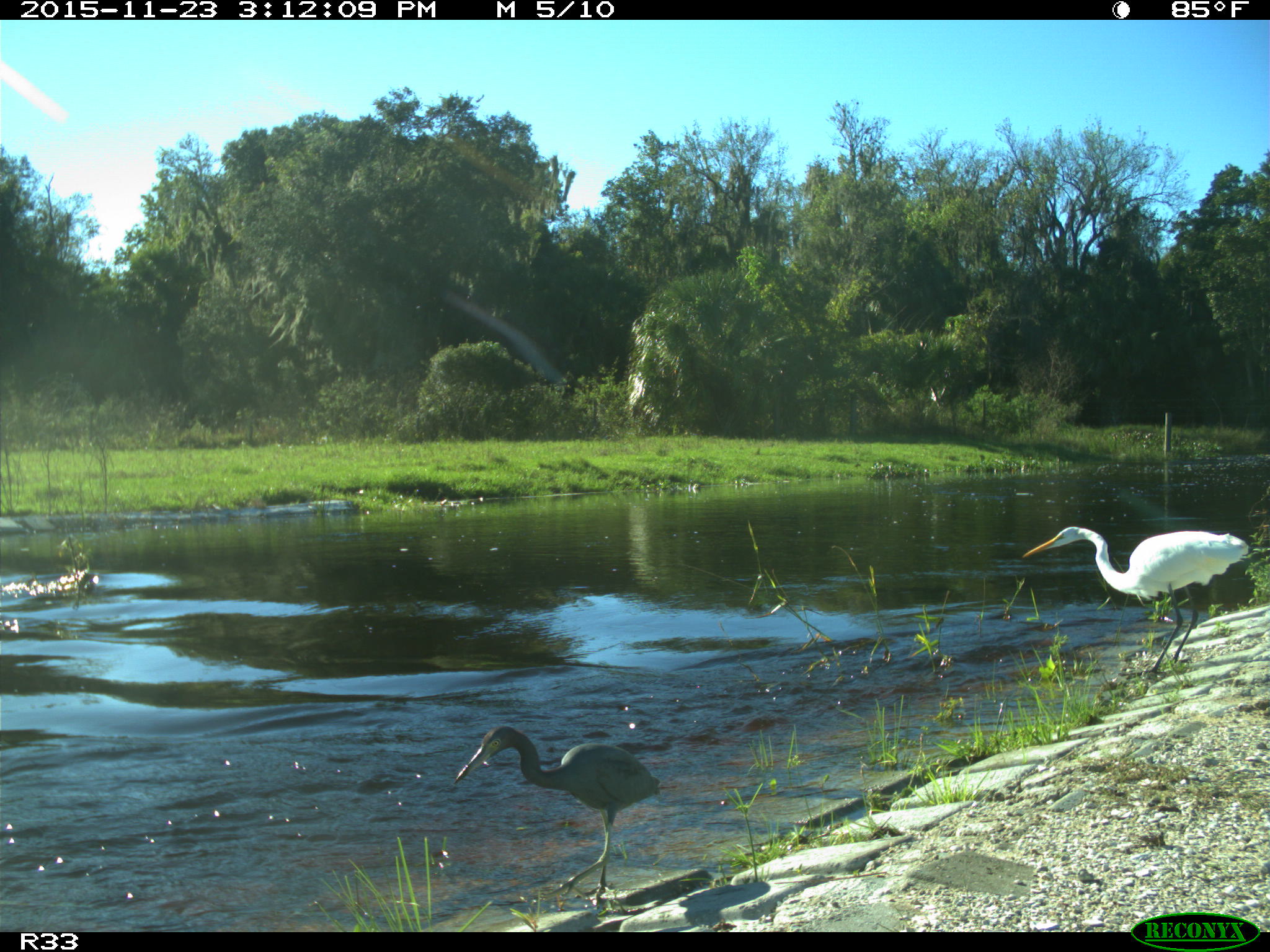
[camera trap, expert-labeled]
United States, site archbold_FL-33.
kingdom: Animalia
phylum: Chordata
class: Aves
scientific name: Aves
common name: birds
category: unidentified bird